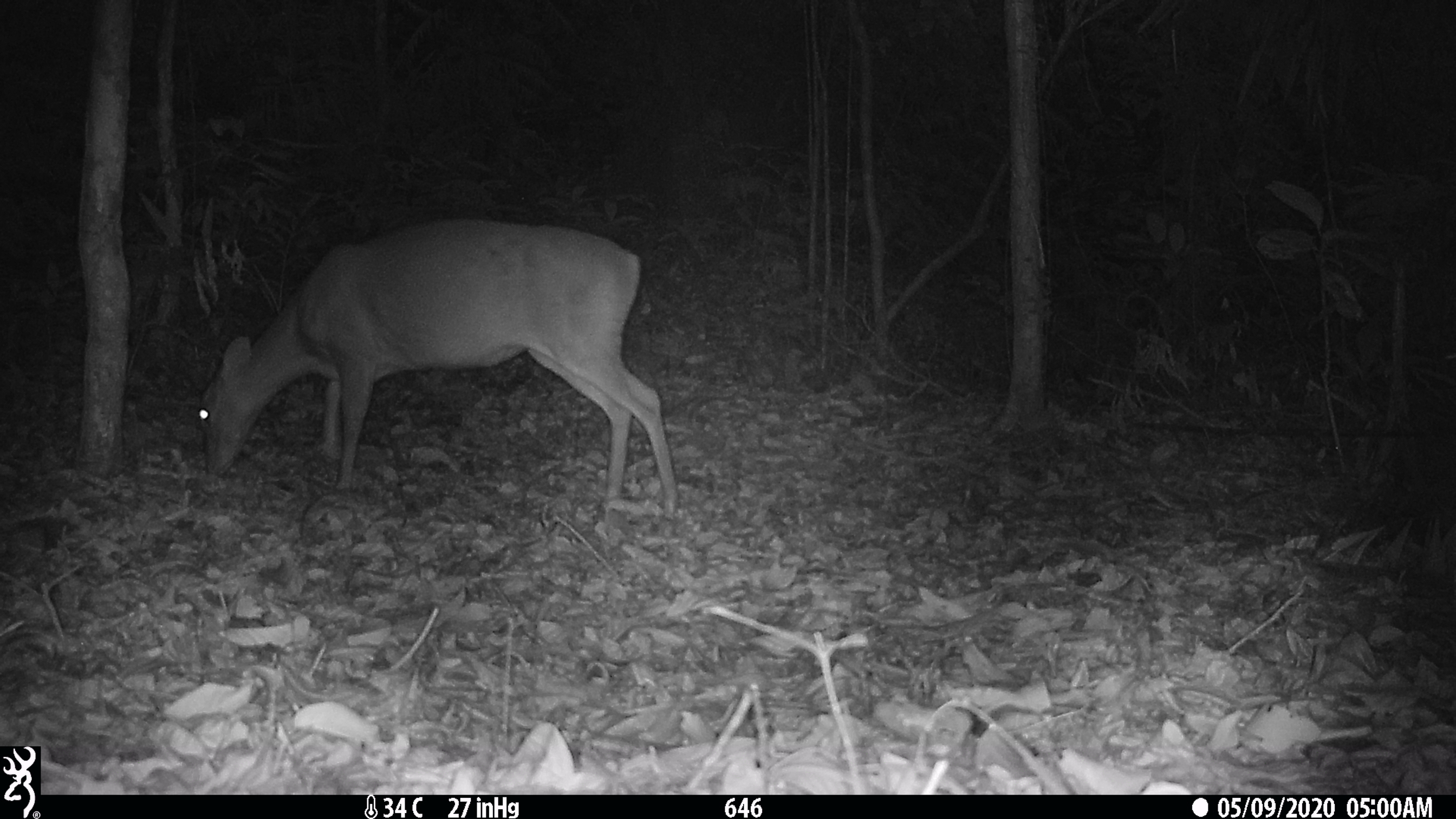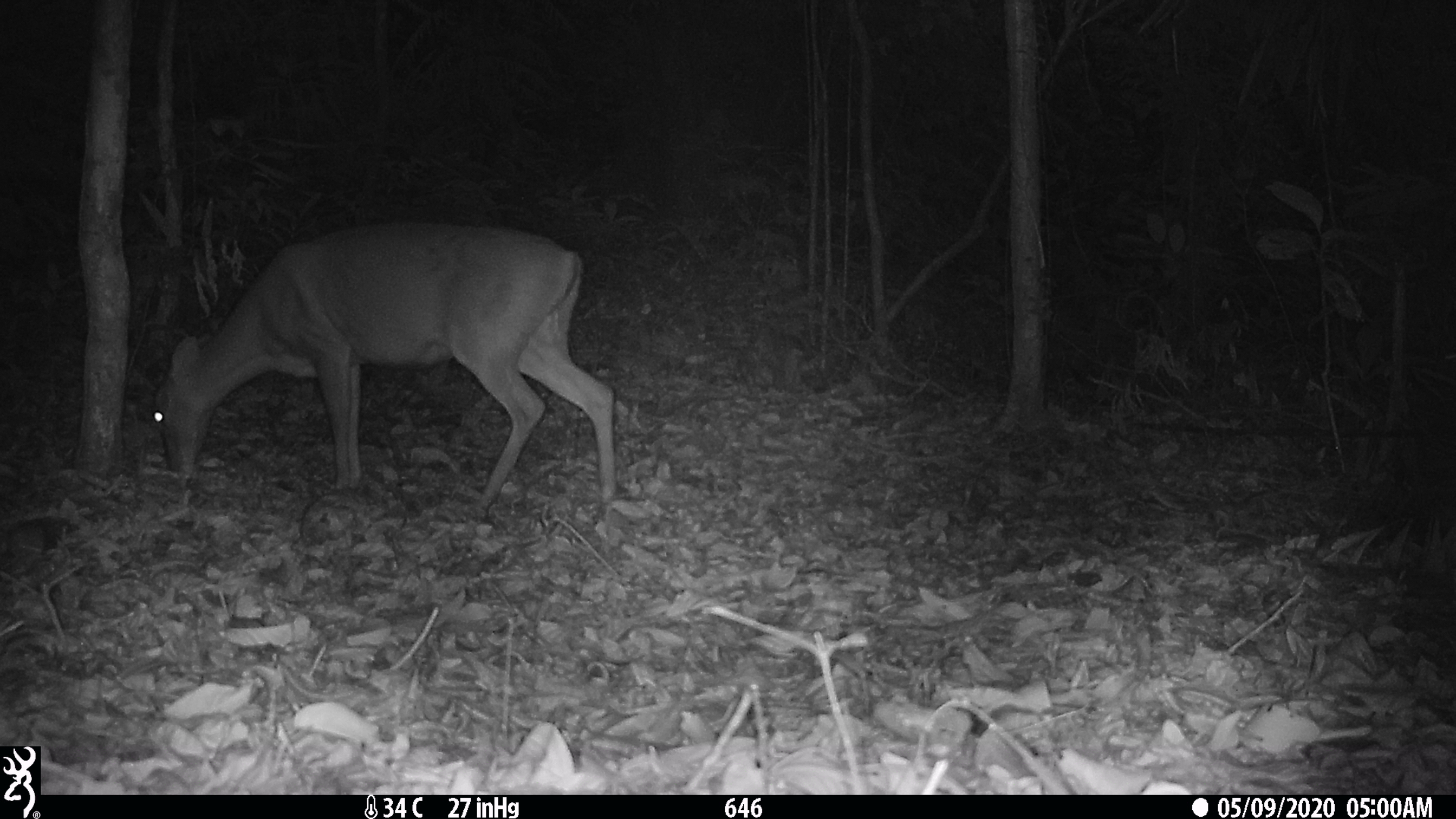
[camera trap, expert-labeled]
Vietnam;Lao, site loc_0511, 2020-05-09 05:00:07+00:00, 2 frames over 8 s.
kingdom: Animalia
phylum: Chordata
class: Mammalia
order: Artiodactyla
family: Cervidae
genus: Muntiacus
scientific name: Muntiacus vuquangensis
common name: large-antlered muntjac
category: large antlered muntjac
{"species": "large antlered muntjac (large-antlered muntjac) (Muntiacus vuquangensis)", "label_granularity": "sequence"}